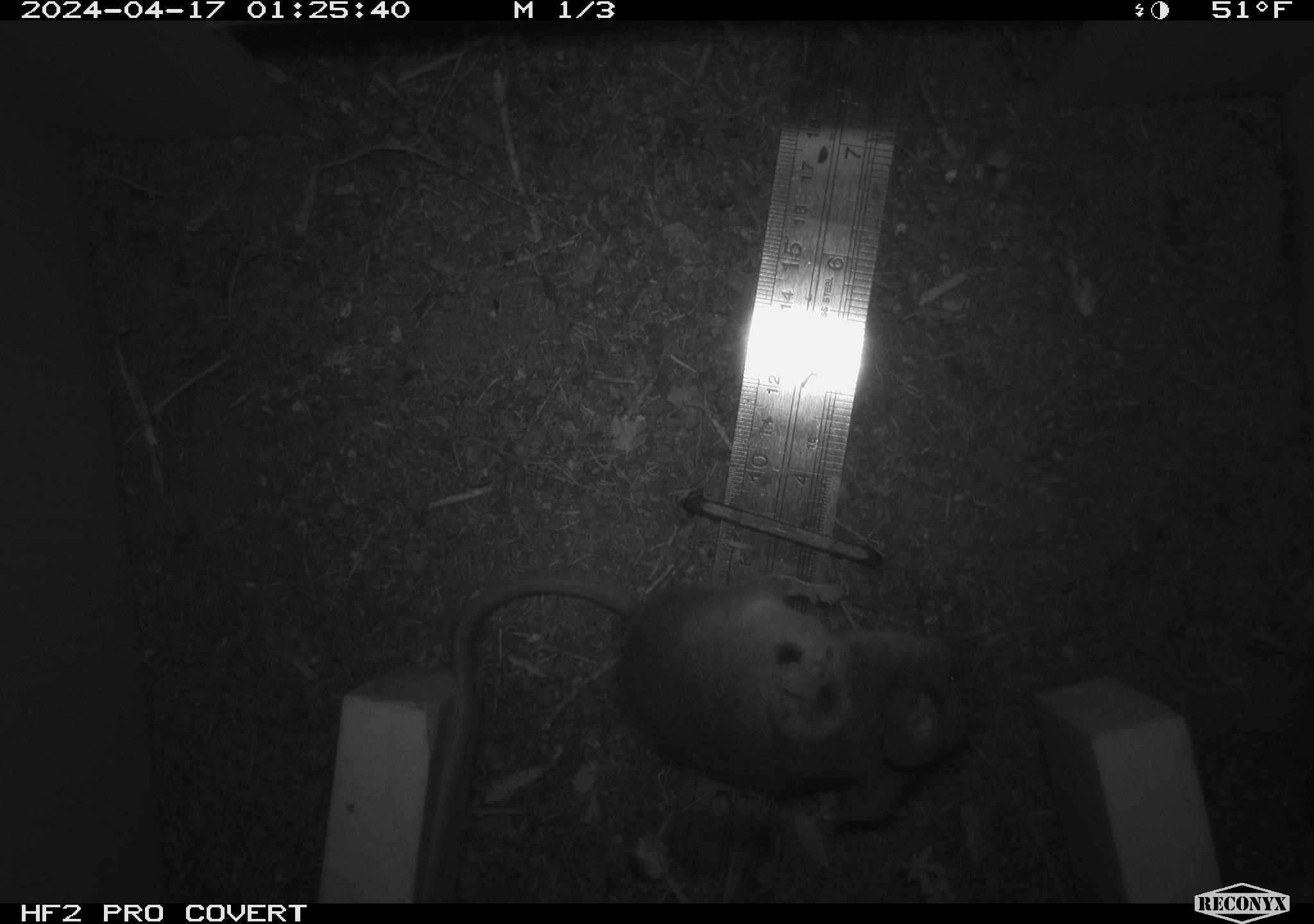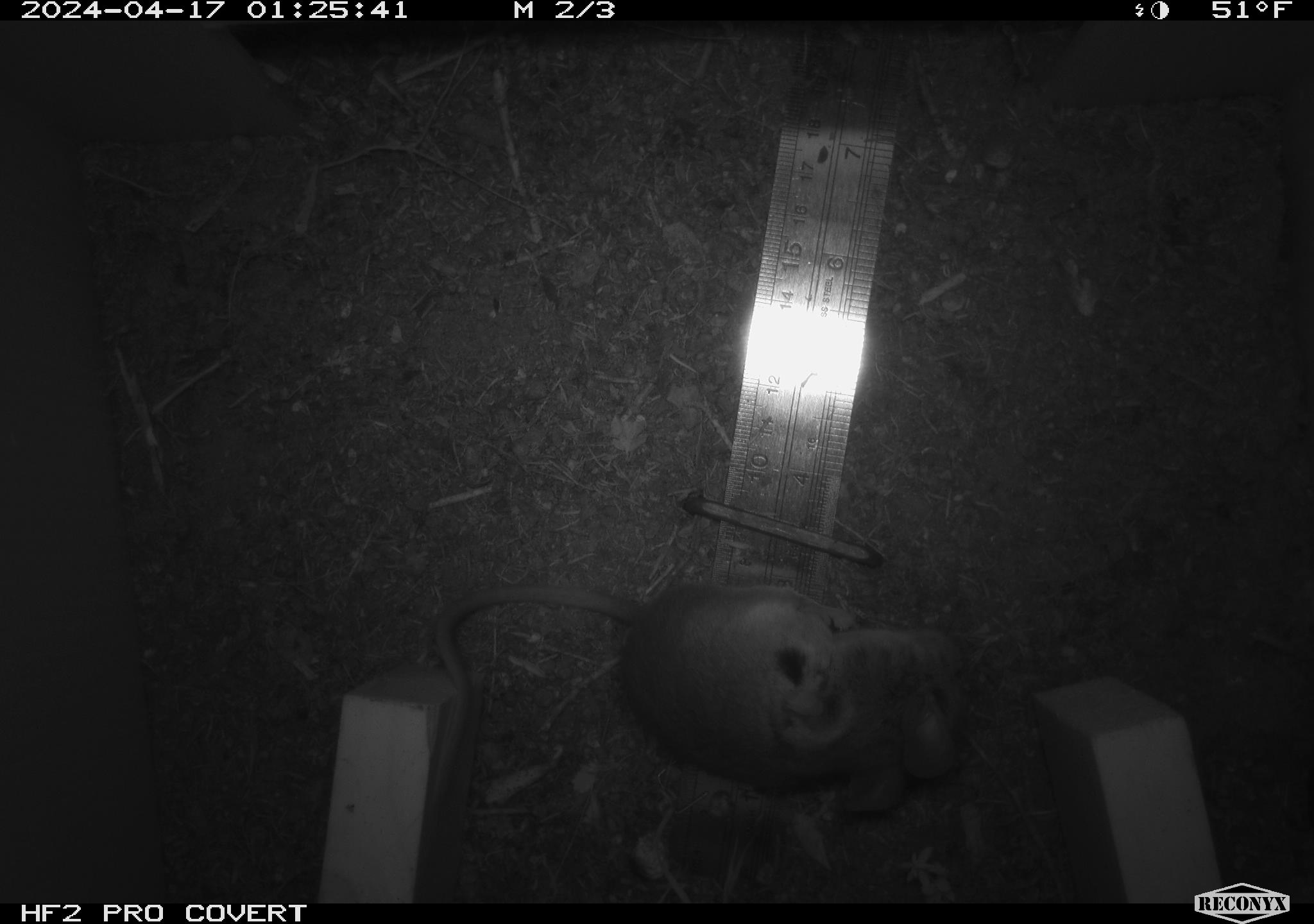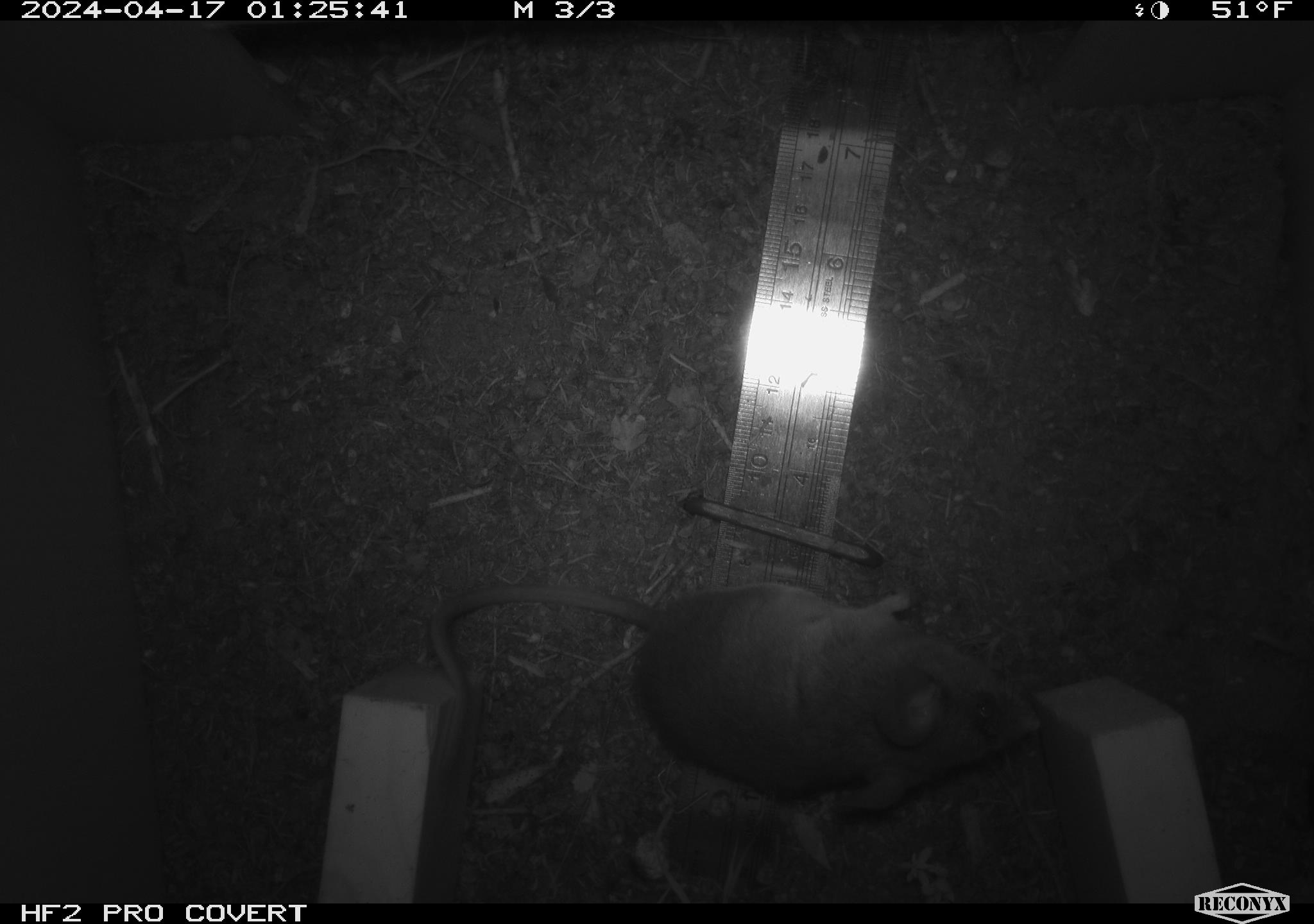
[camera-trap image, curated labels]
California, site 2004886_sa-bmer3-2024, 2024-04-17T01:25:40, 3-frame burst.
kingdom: Animalia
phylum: Chordata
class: Mammalia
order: Rodentia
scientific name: Rodentia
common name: woodrat or rat or mouse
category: woodrat or rat or mouse species